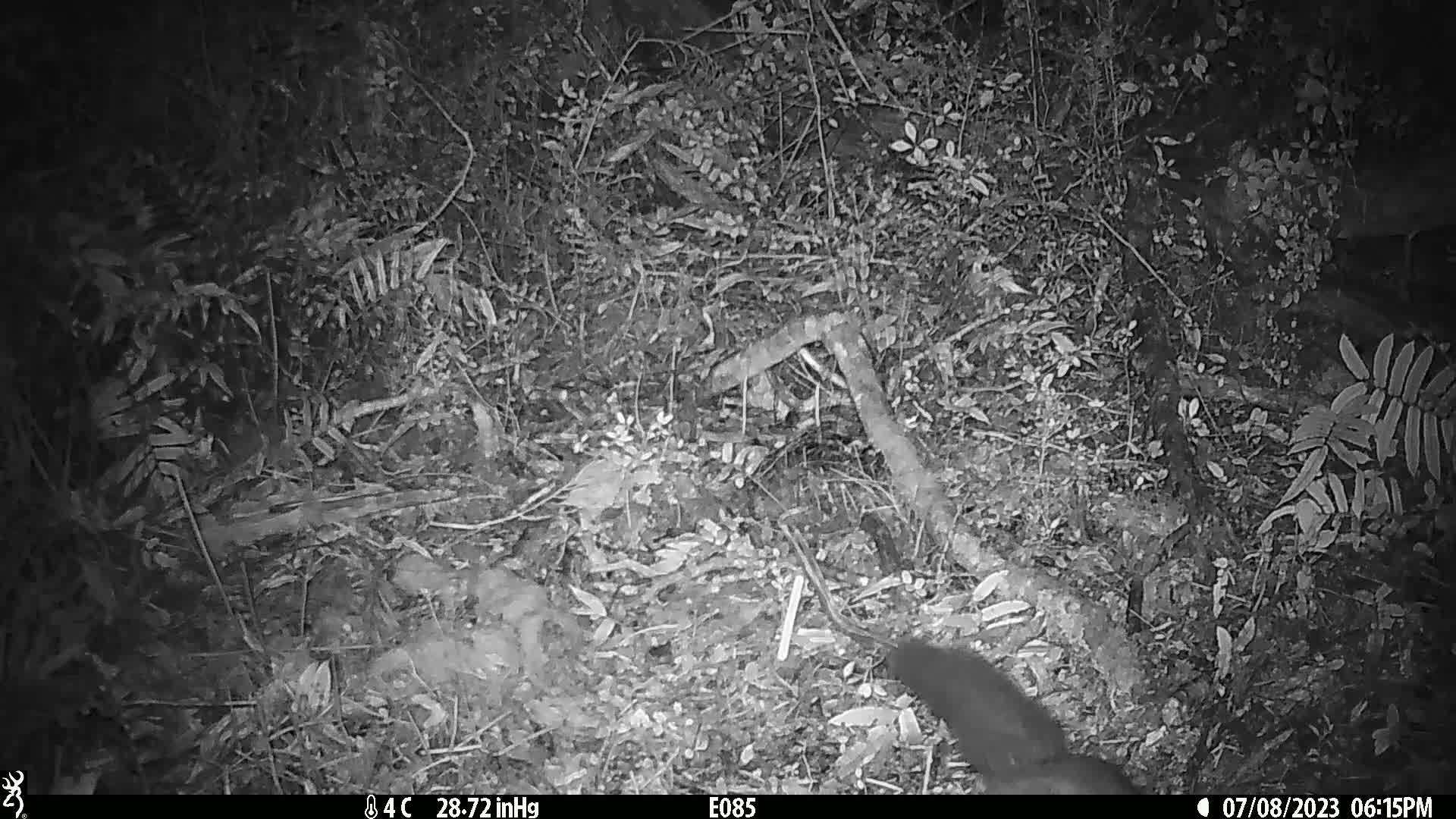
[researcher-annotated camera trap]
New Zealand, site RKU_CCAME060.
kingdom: Animalia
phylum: Chordata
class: Mammalia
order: Diprotodontia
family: Phalangeridae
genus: Trichosurus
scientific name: Trichosurus vulpecula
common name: common brushtail possum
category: possum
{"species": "possum (common brushtail possum) (Trichosurus vulpecula)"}